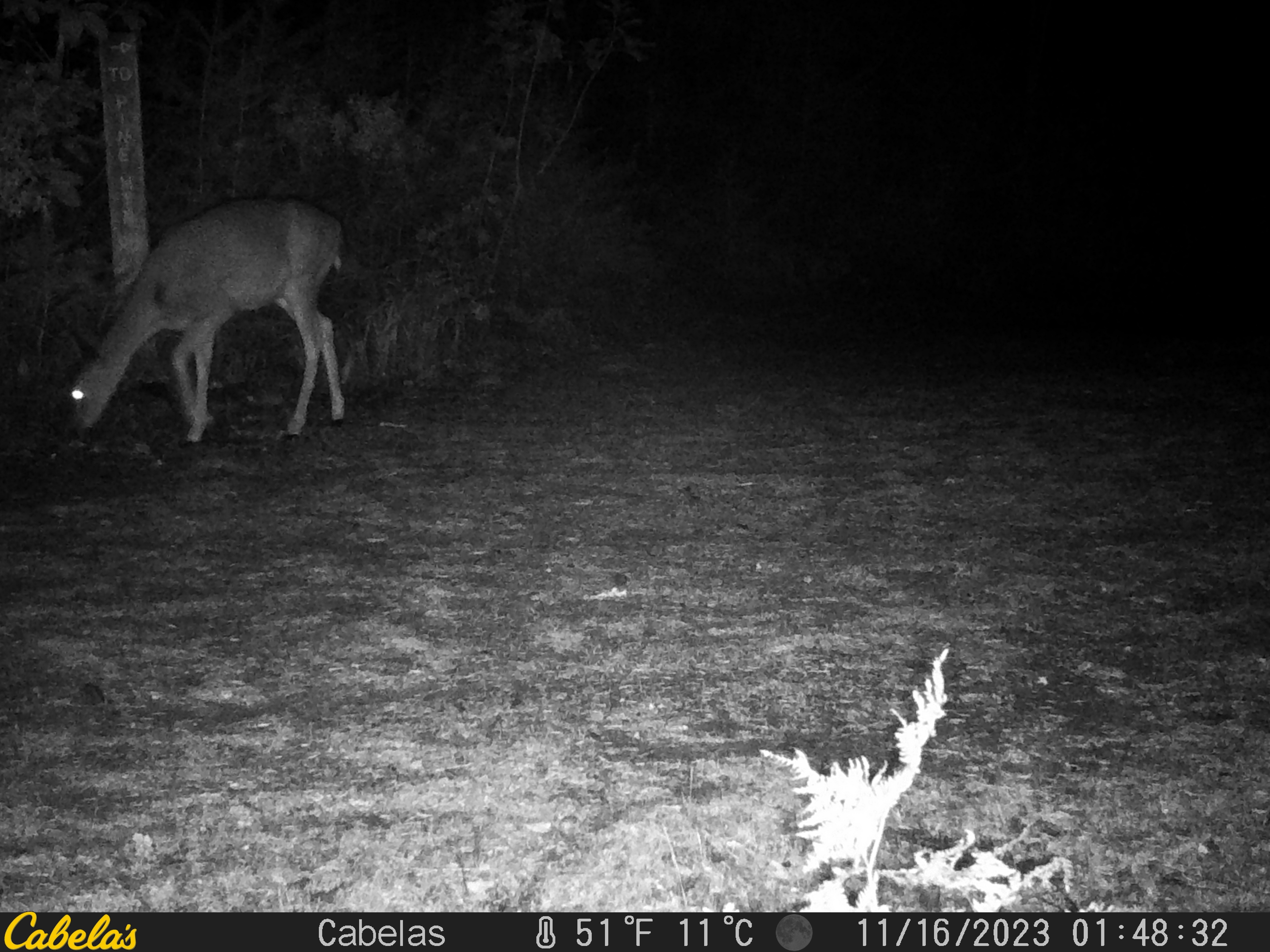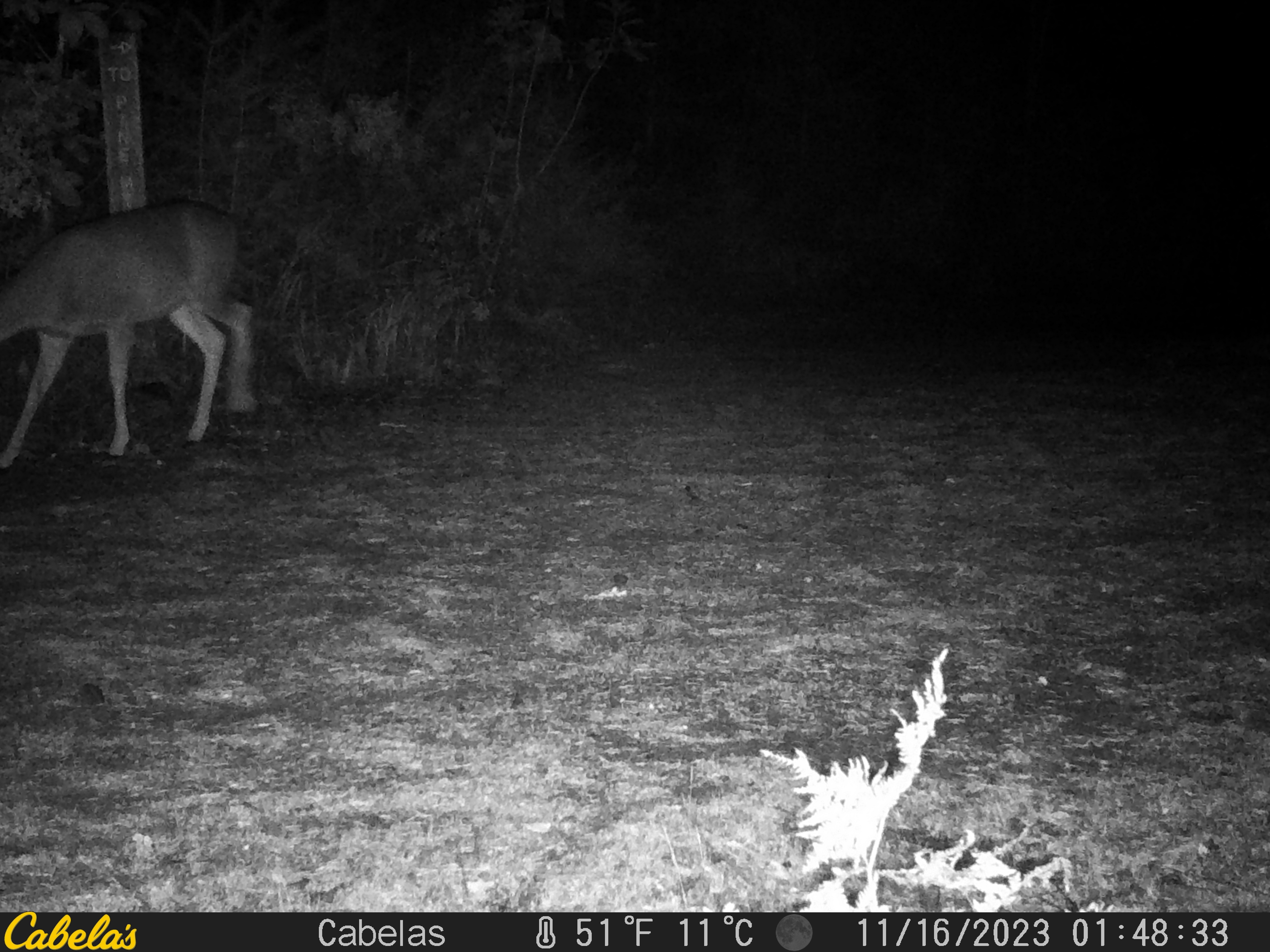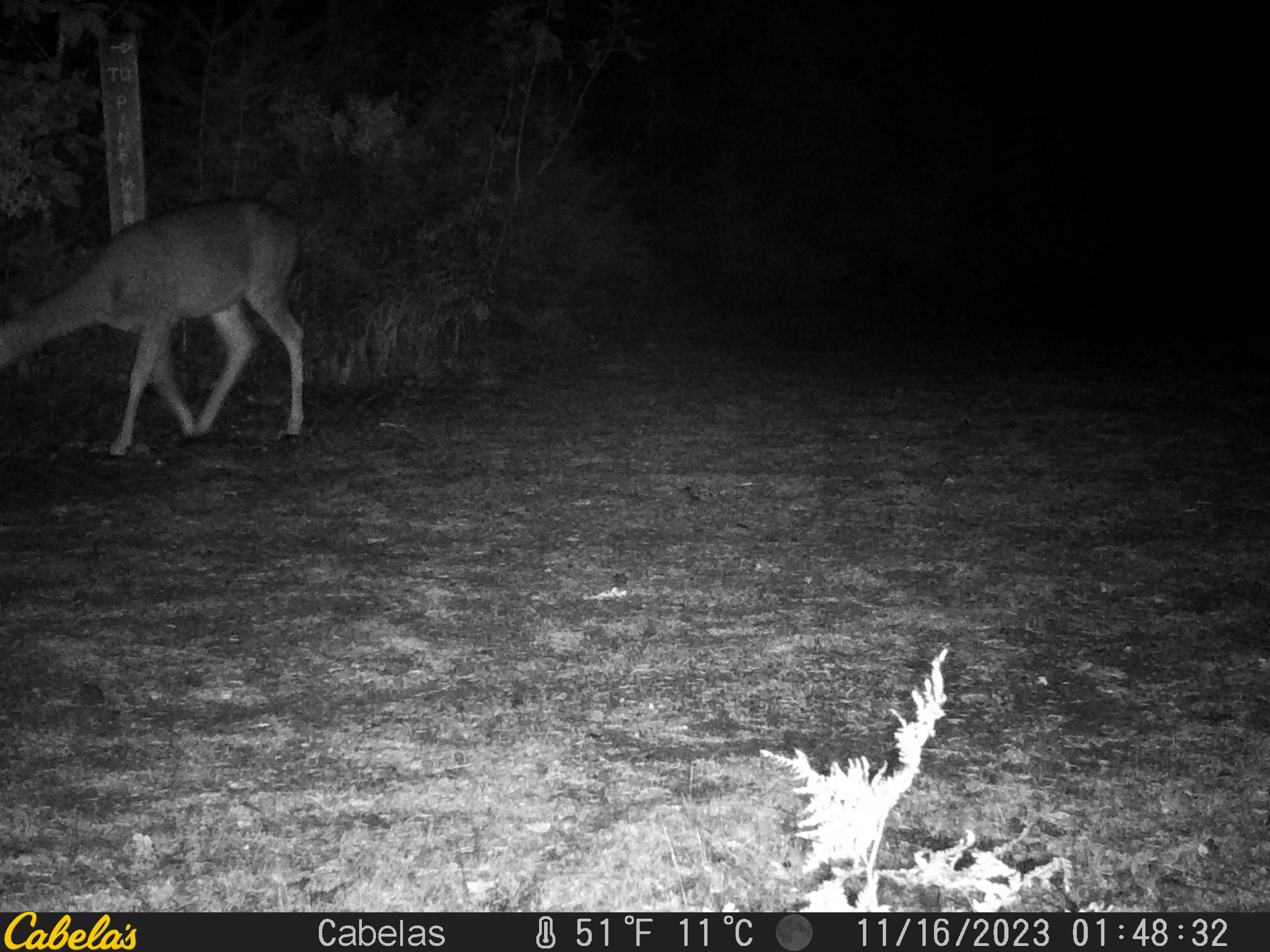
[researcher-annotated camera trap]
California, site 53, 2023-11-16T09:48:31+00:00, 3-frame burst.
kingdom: Animalia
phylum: Chordata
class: Mammalia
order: Artiodactyla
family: Cervidae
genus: Odocoileus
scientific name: Odocoileus hemionus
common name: mule deer